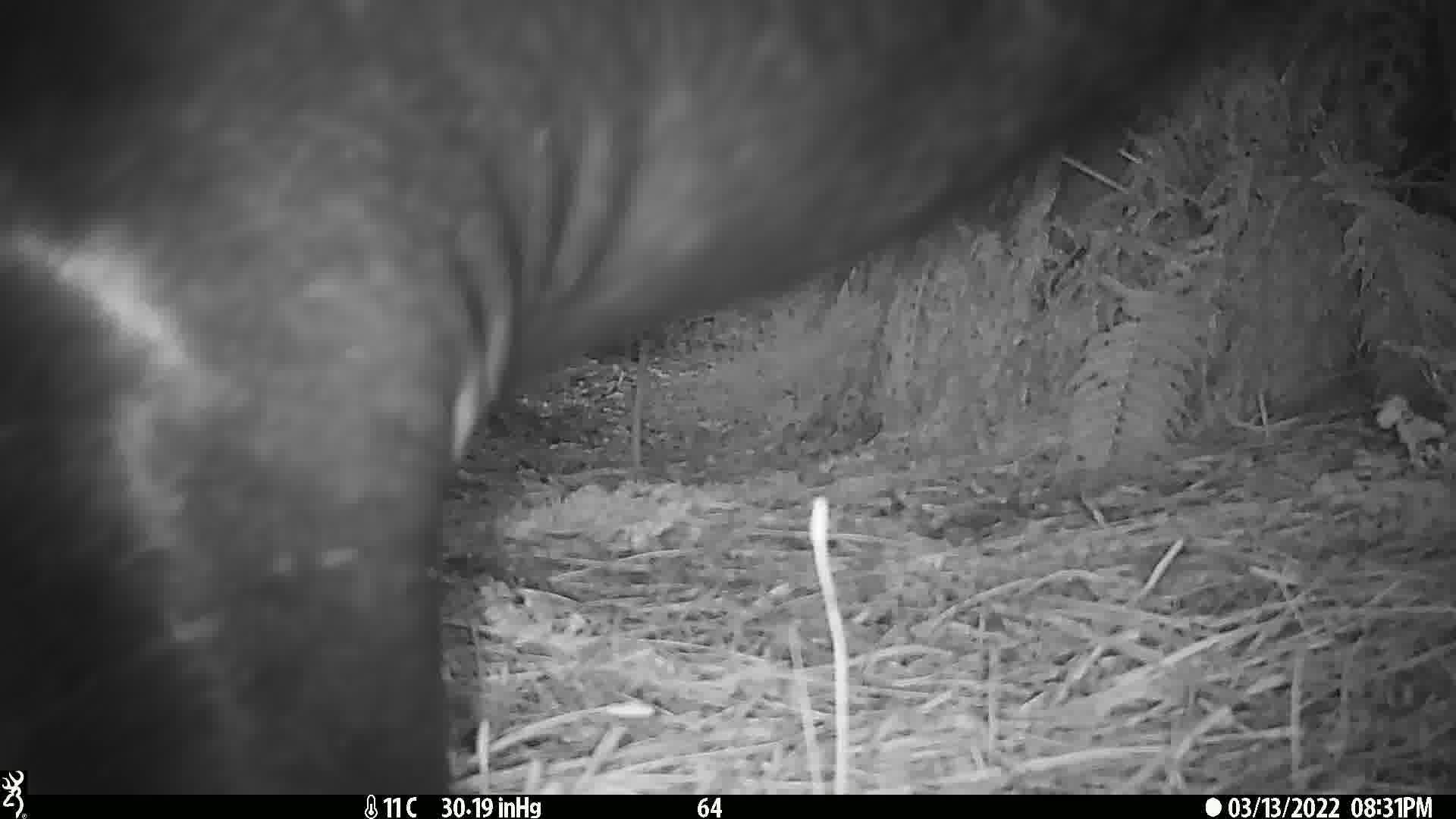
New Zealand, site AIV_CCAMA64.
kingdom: Animalia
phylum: Chordata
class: Mammalia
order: Carnivora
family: Otariidae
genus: Phocarctos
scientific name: Phocarctos hookeri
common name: new zealand sea lion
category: sealion